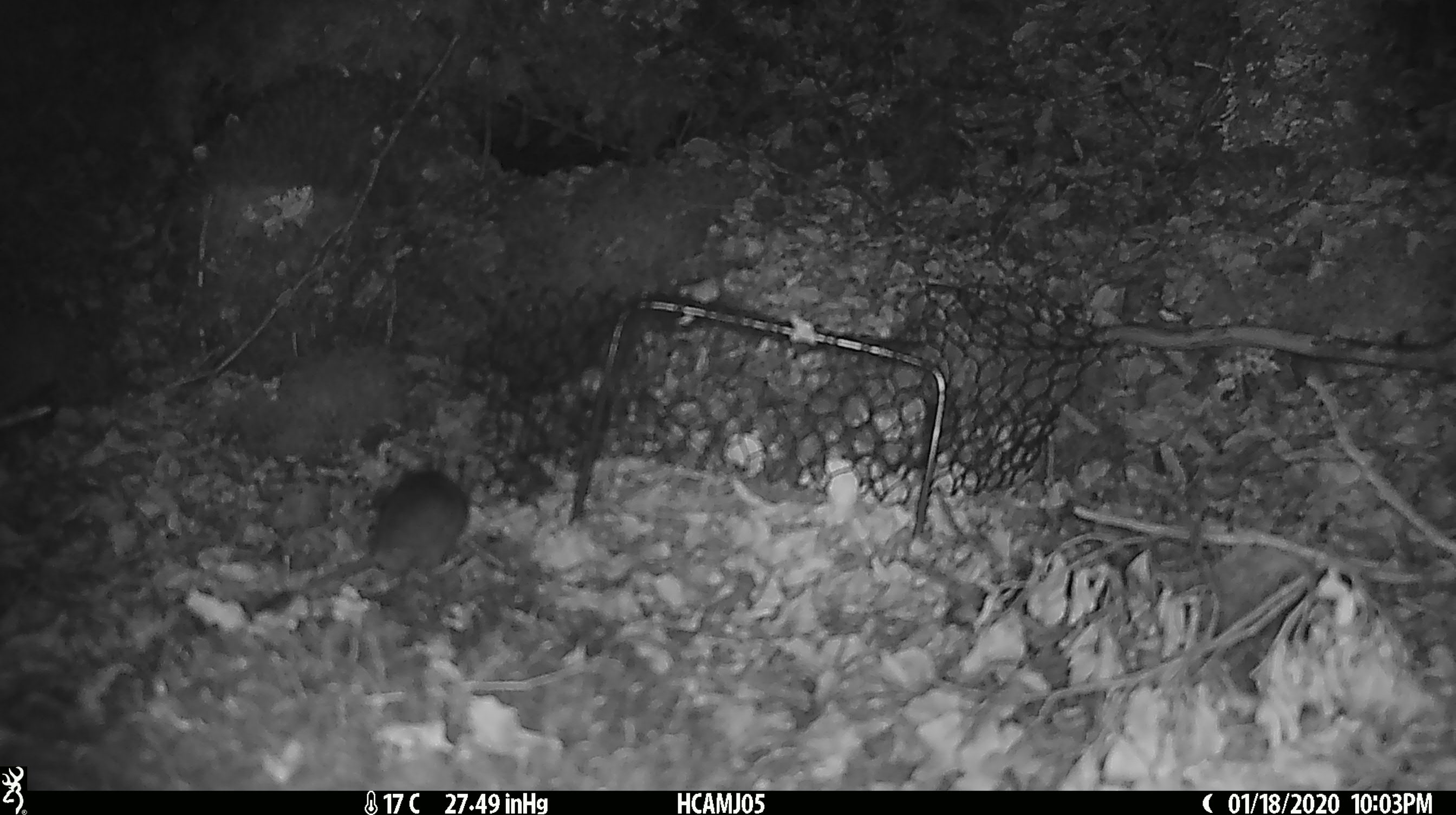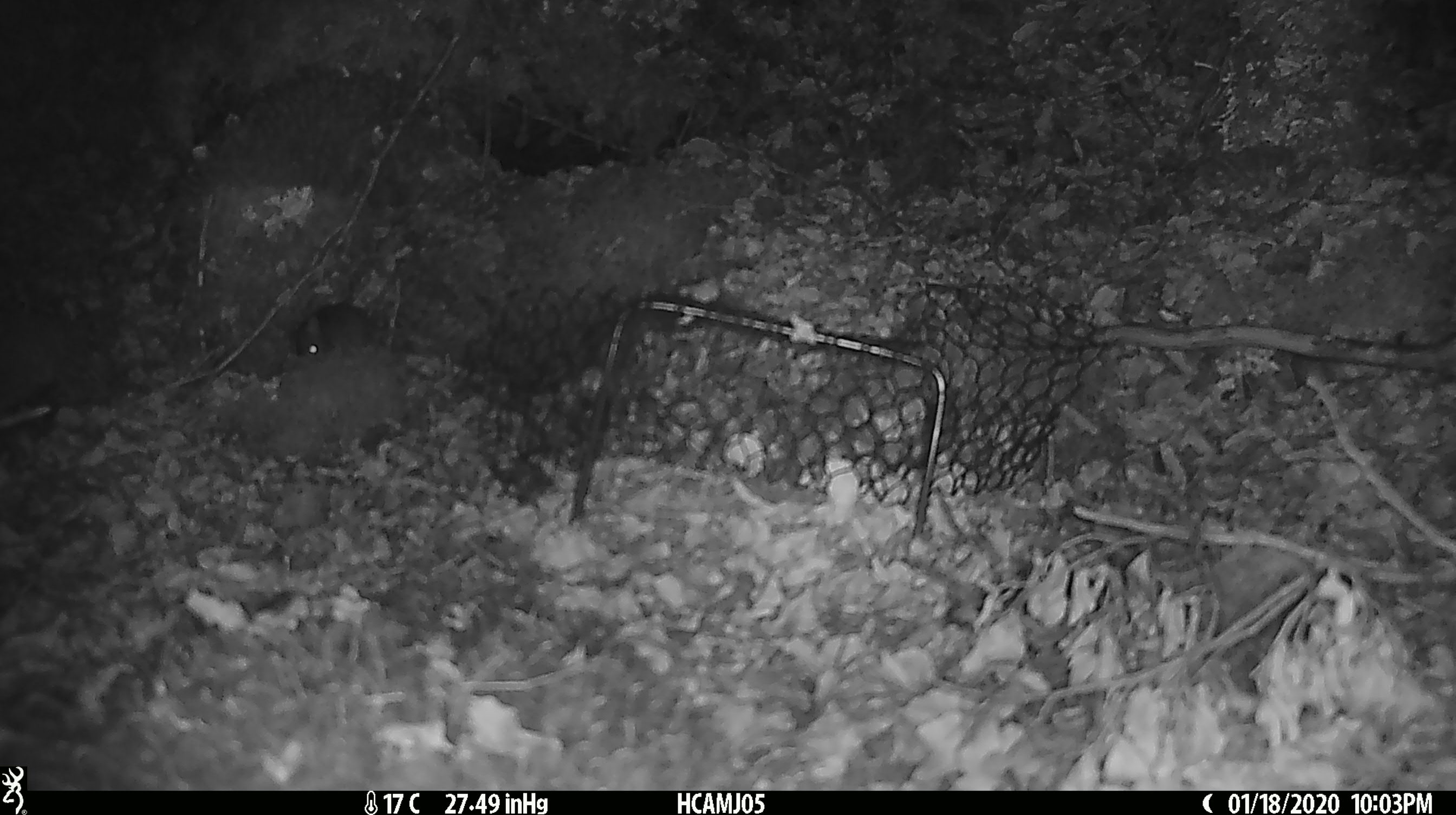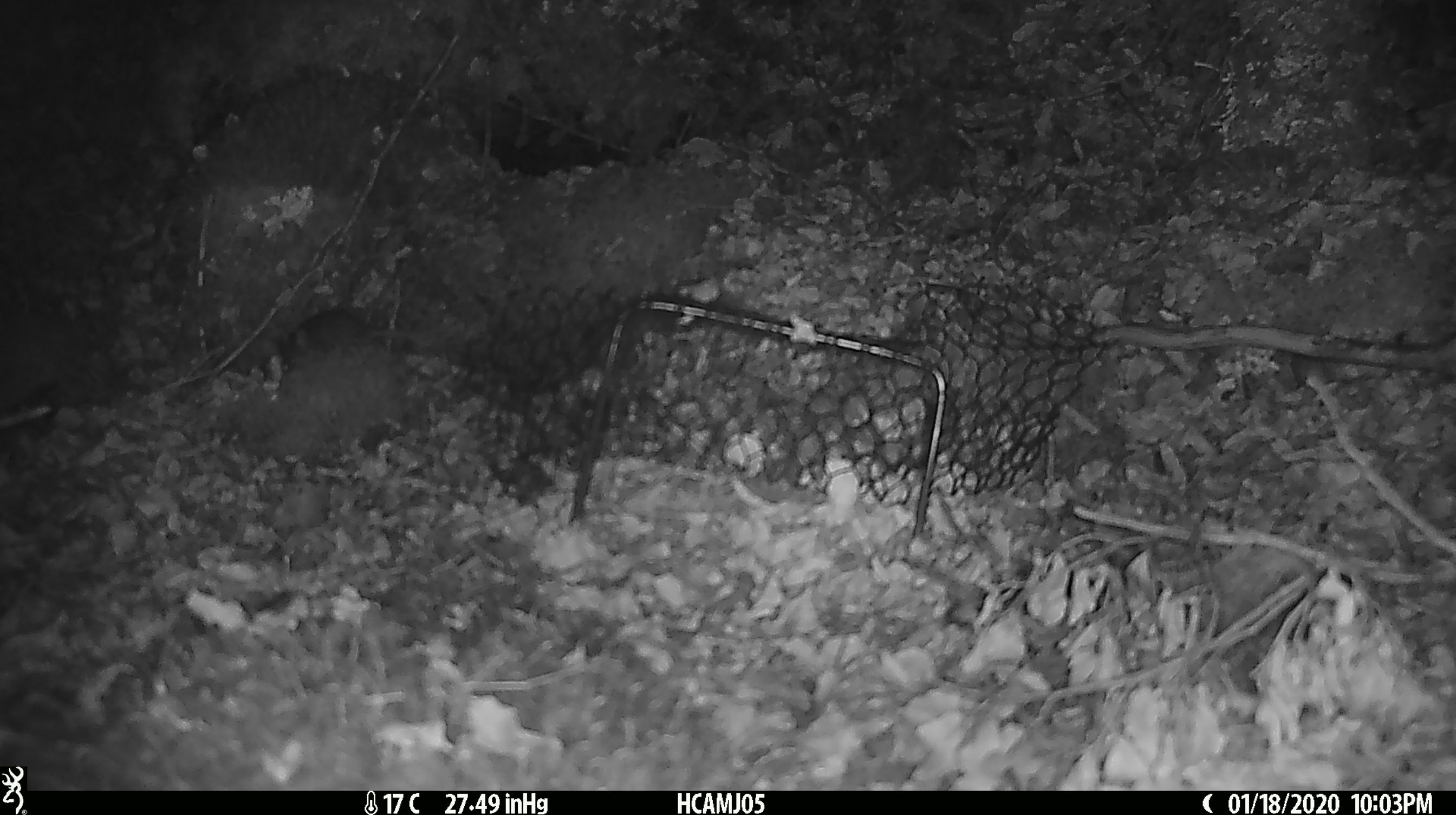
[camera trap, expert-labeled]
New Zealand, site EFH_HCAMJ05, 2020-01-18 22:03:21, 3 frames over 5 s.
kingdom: Animalia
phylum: Chordata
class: Mammalia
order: Rodentia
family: Muridae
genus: Mus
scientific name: Mus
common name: mouse